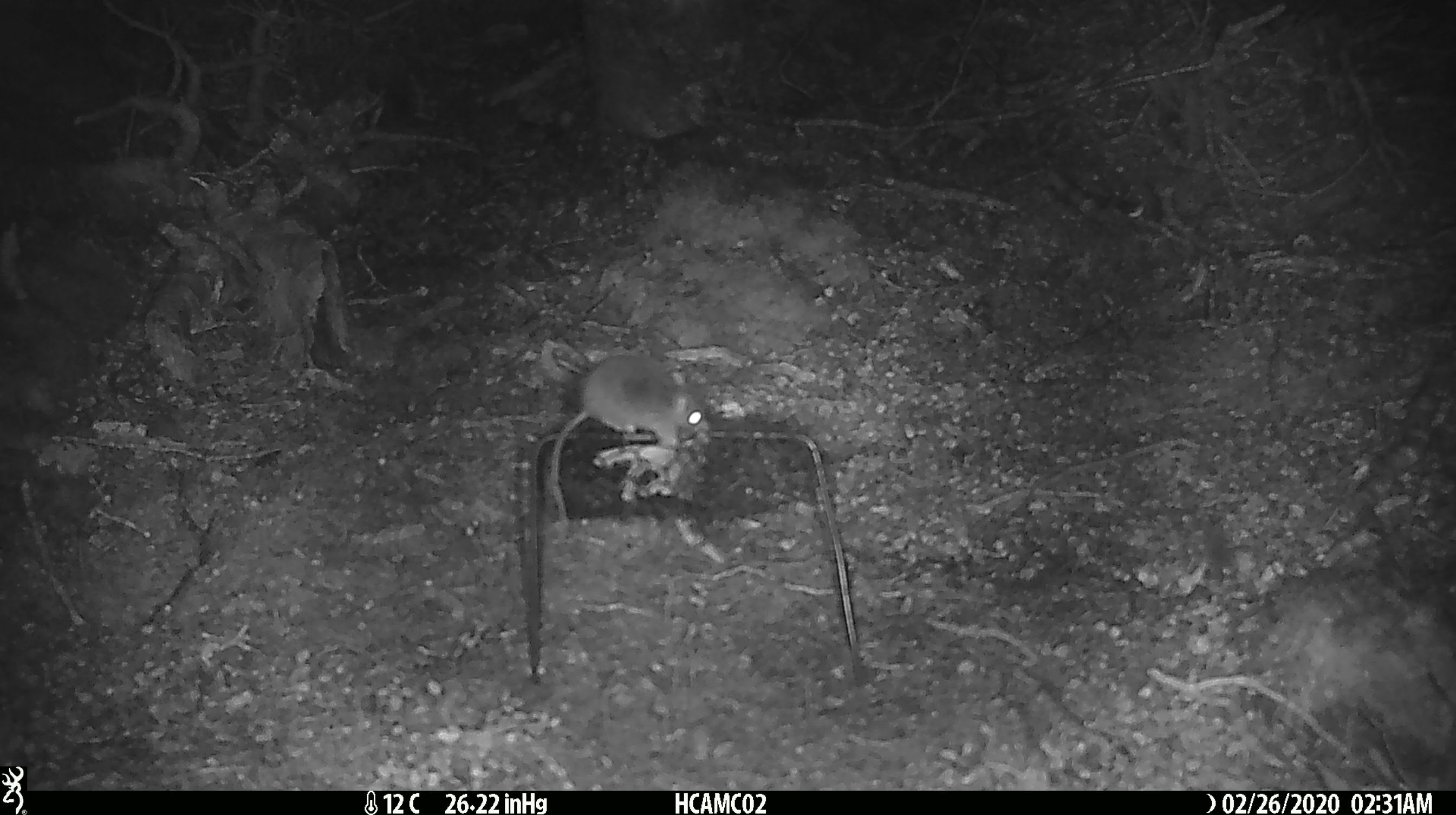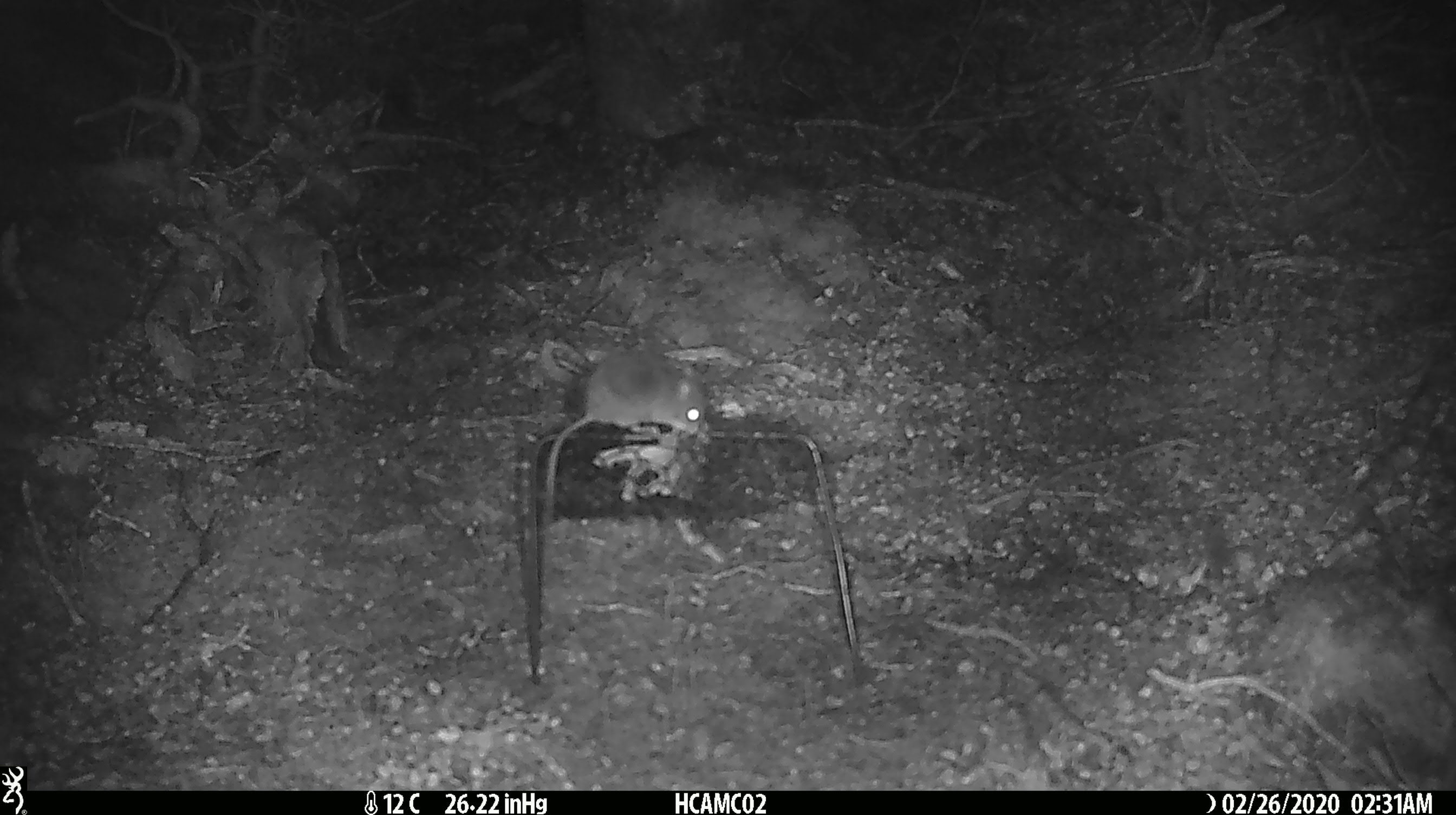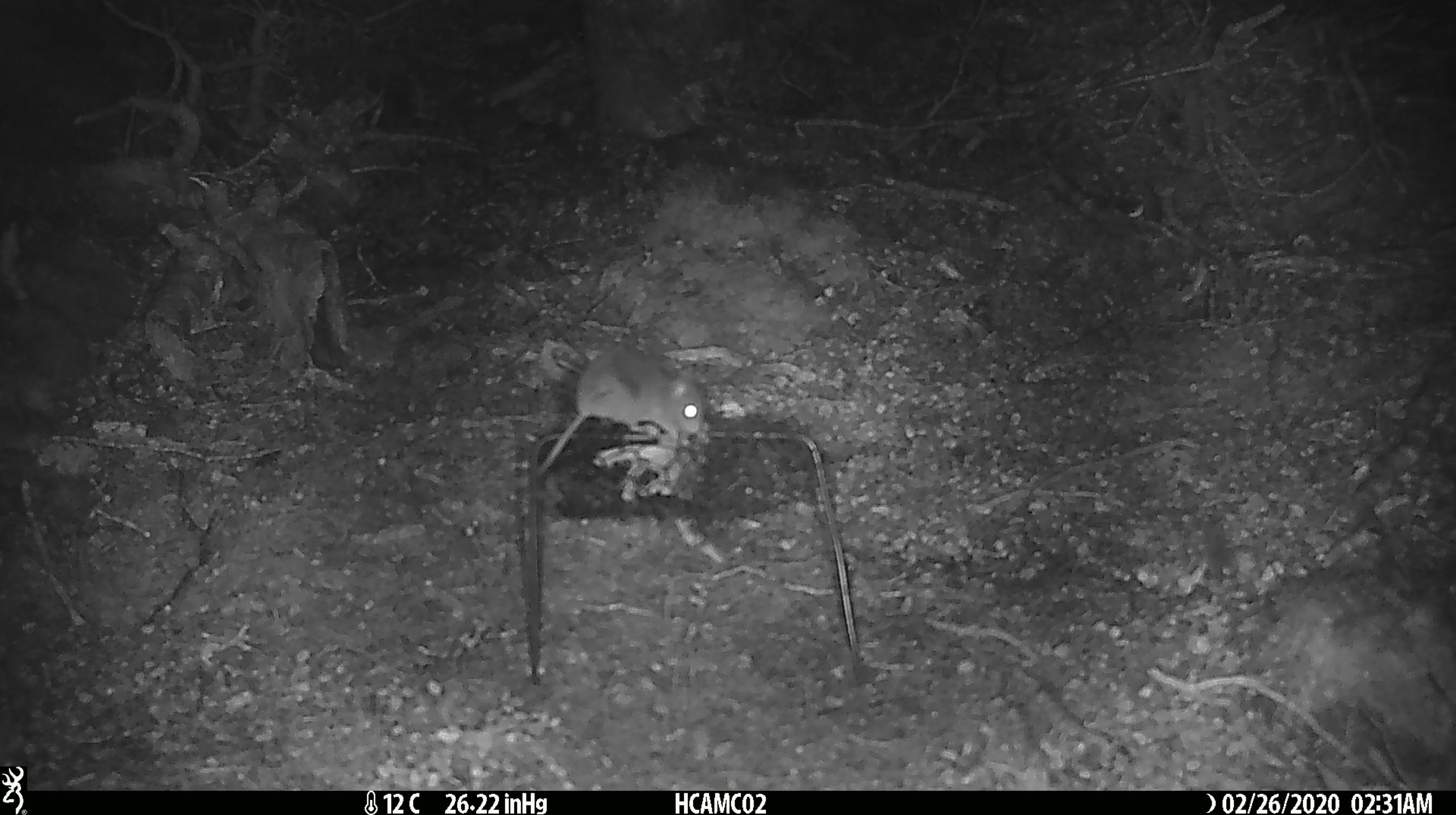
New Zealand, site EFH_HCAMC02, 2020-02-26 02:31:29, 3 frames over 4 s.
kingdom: Animalia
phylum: Chordata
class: Mammalia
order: Rodentia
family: Muridae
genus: Mus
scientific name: Mus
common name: mouse